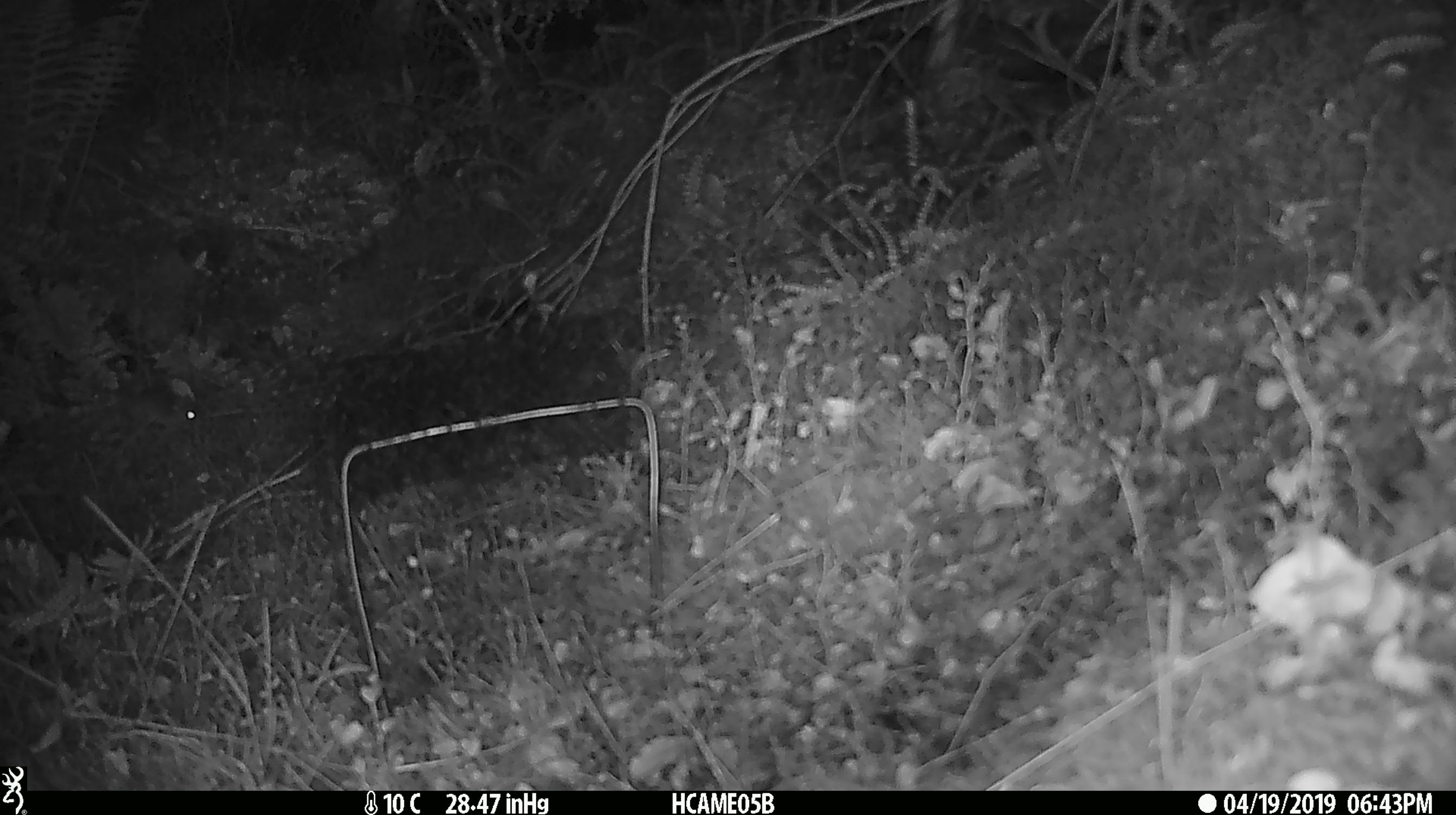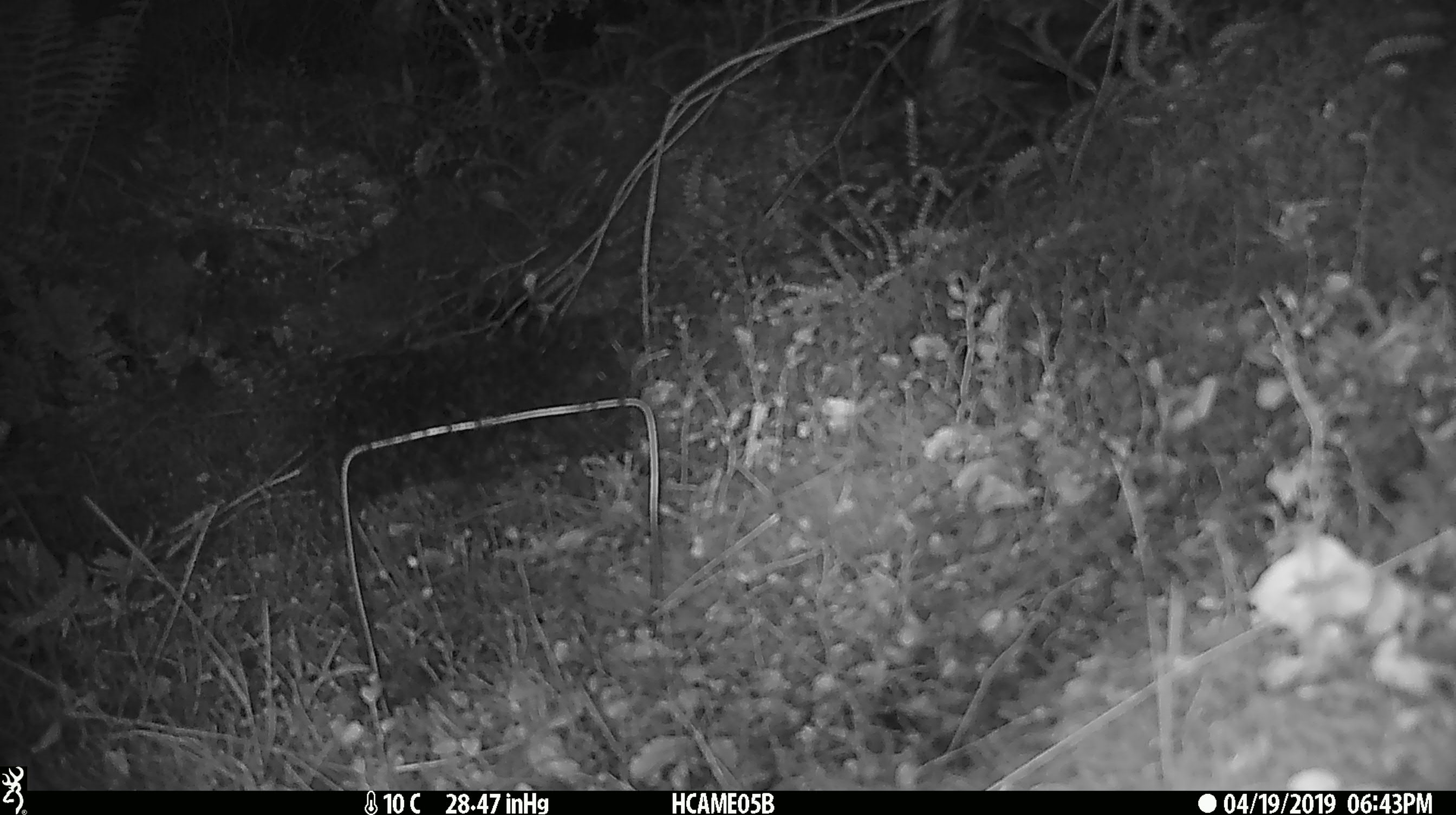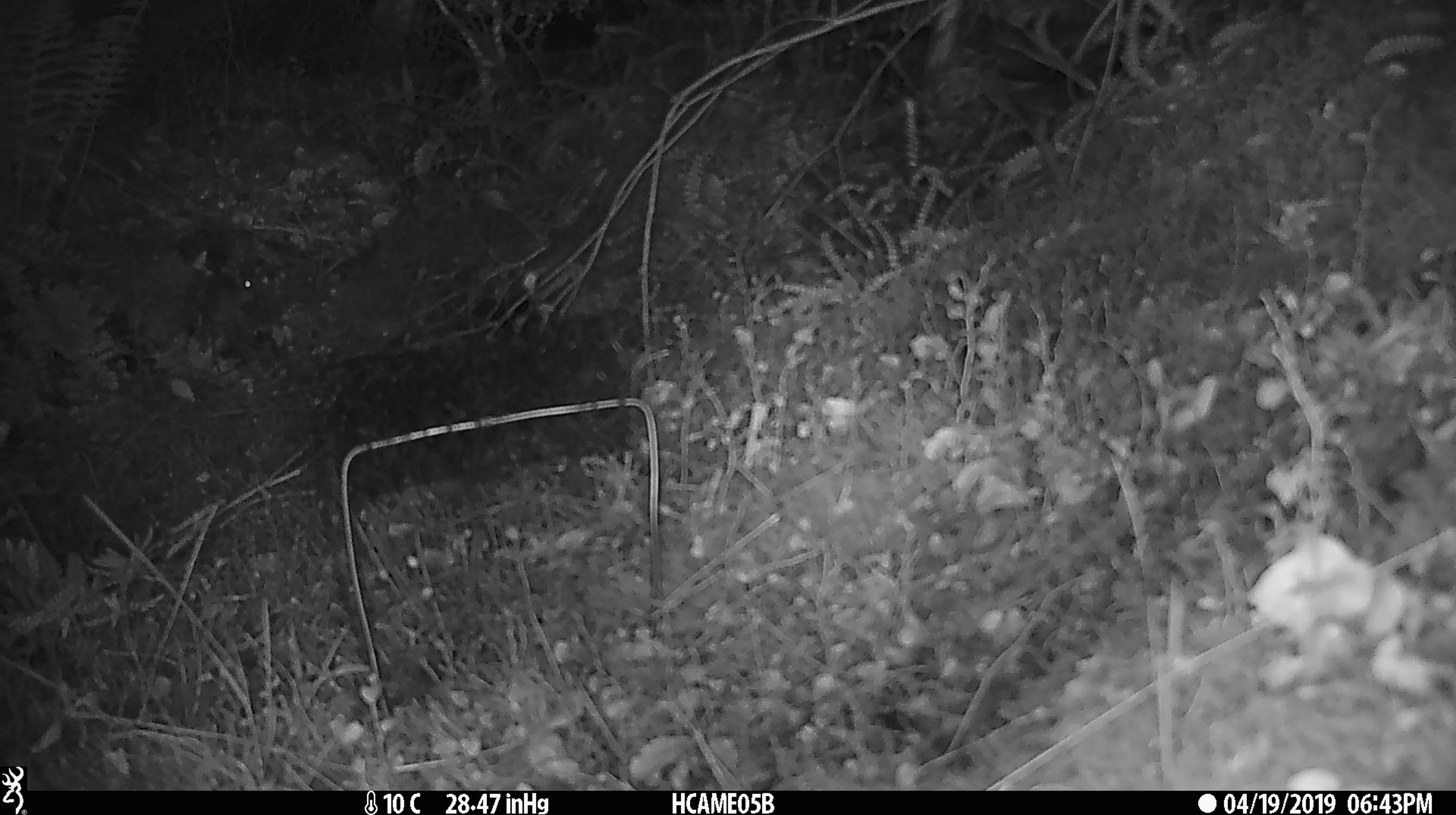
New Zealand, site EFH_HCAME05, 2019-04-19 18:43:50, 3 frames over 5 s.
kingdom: Animalia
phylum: Chordata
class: Mammalia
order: Rodentia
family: Muridae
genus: Mus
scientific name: Mus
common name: mouse